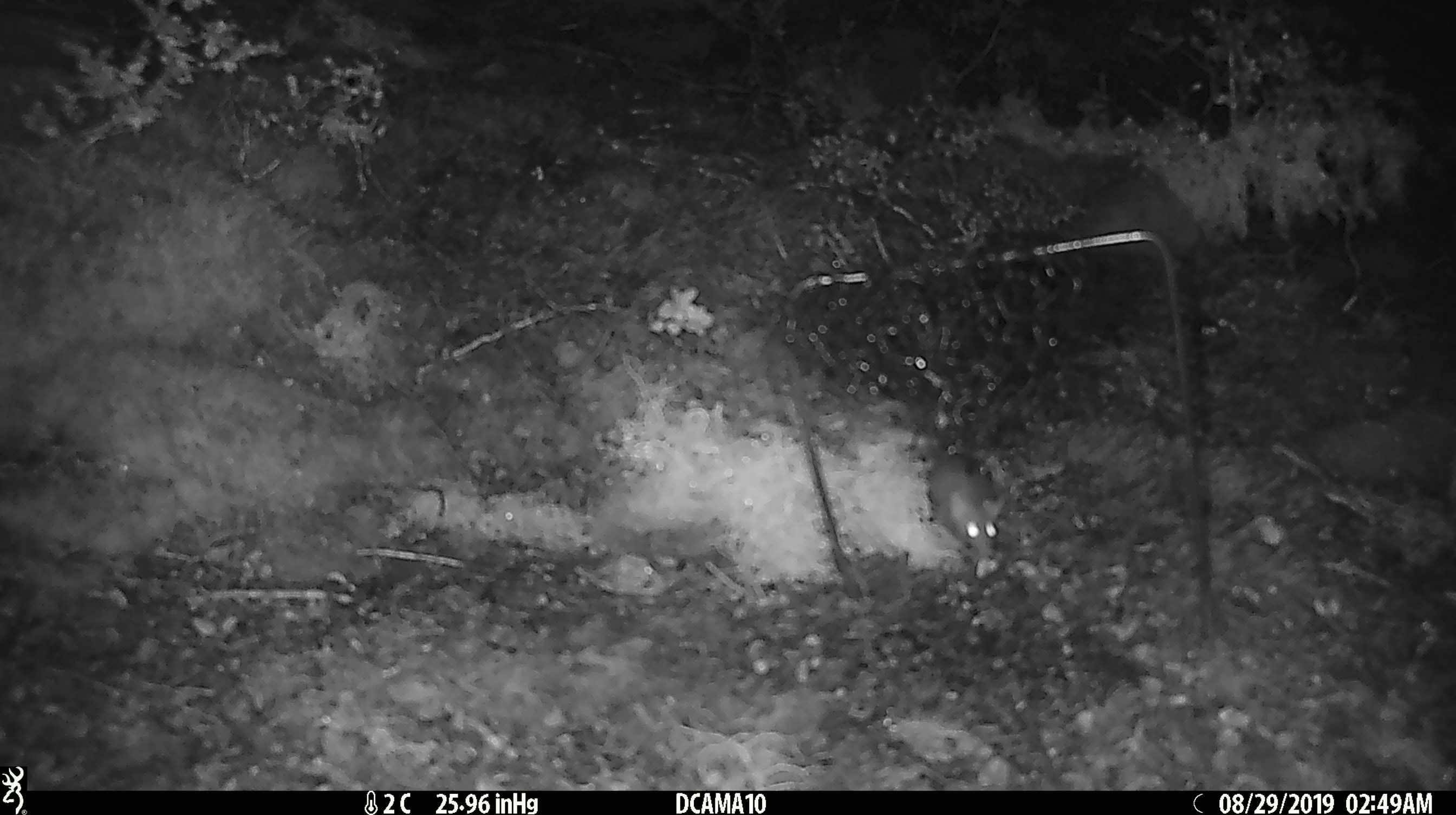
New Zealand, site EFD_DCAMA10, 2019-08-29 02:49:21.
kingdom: Animalia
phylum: Chordata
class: Mammalia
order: Rodentia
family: Muridae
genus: Mus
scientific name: Mus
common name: mouse